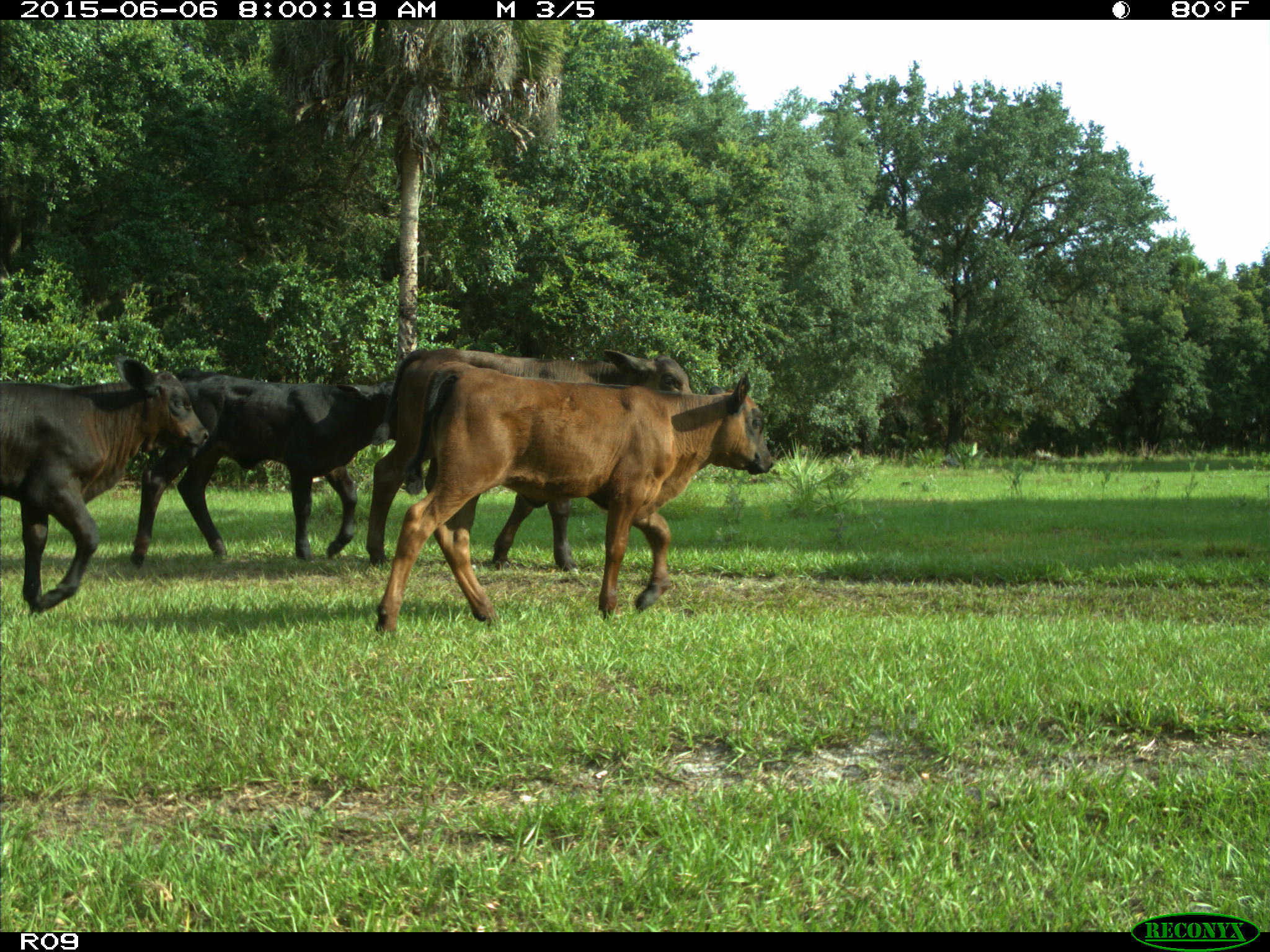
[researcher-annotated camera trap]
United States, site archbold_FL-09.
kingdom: Animalia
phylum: Chordata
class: Mammalia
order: Artiodactyla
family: Bovidae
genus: Bos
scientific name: Bos taurus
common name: domestic cow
Bos taurus (domestic cow).